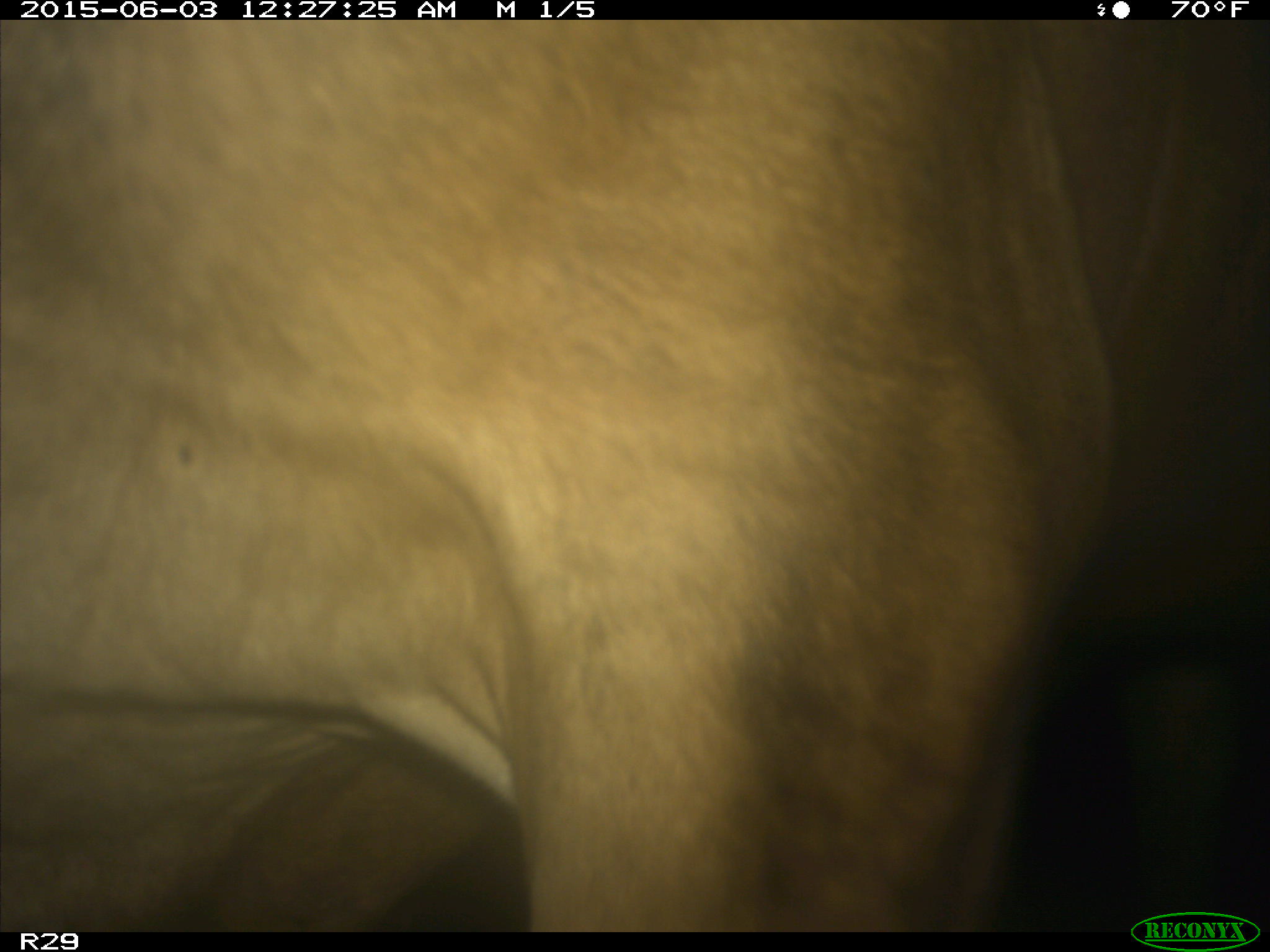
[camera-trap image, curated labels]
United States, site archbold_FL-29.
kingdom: Animalia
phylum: Chordata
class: Mammalia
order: Artiodactyla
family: Bovidae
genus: Bos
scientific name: Bos taurus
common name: domestic cow